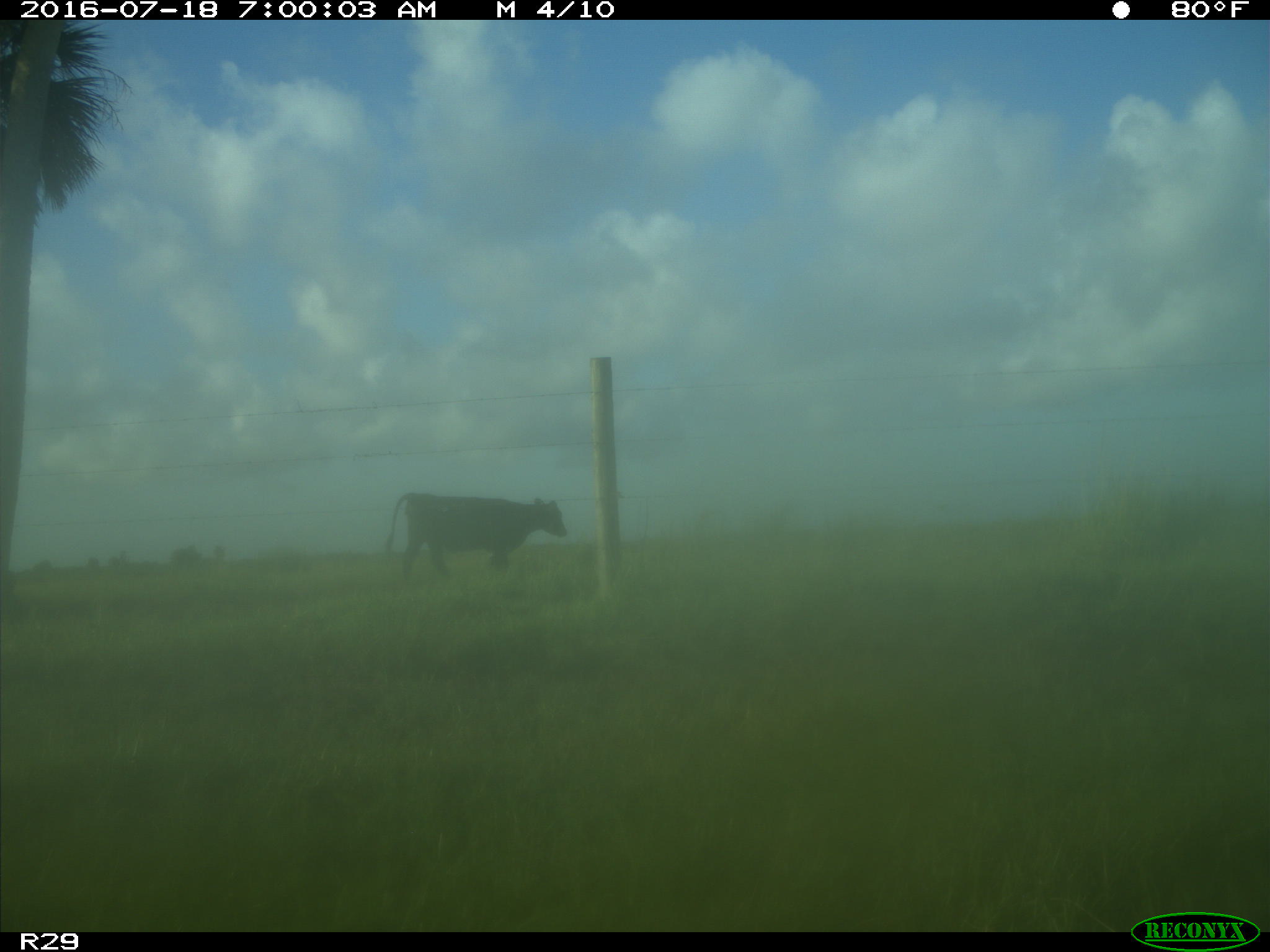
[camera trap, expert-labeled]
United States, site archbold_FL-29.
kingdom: Animalia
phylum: Chordata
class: Mammalia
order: Artiodactyla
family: Bovidae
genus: Bos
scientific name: Bos taurus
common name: domestic cow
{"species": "Bos taurus (domestic cow)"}